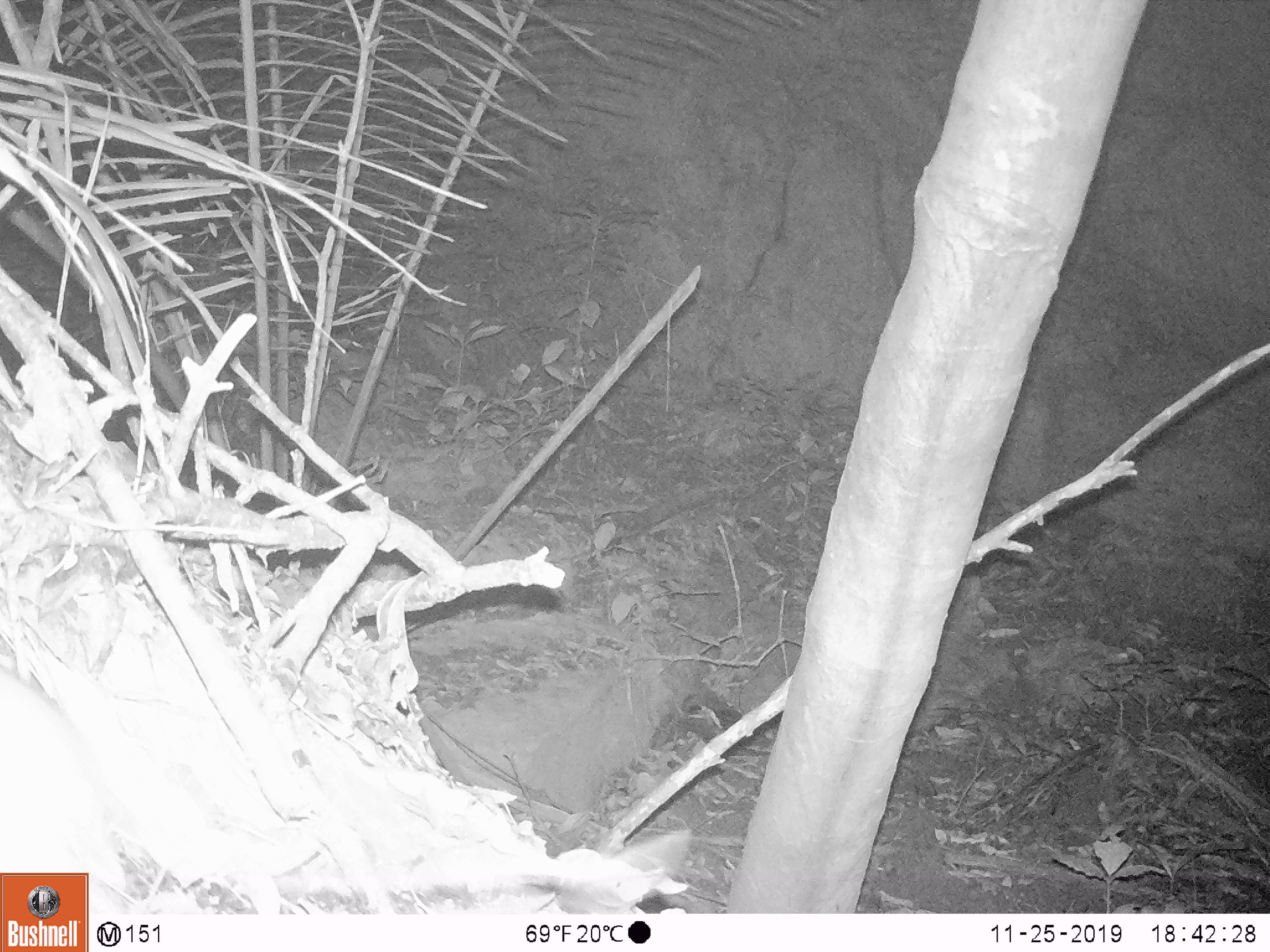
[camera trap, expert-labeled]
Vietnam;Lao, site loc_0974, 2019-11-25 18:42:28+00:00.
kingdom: Animalia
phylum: Chordata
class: Mammalia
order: Rodentia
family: Muridae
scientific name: Muridae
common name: old-world mice and rats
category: unidentified murid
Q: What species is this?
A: Unidentified murid (old-world mice and rats) (Muridae).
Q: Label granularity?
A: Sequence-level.